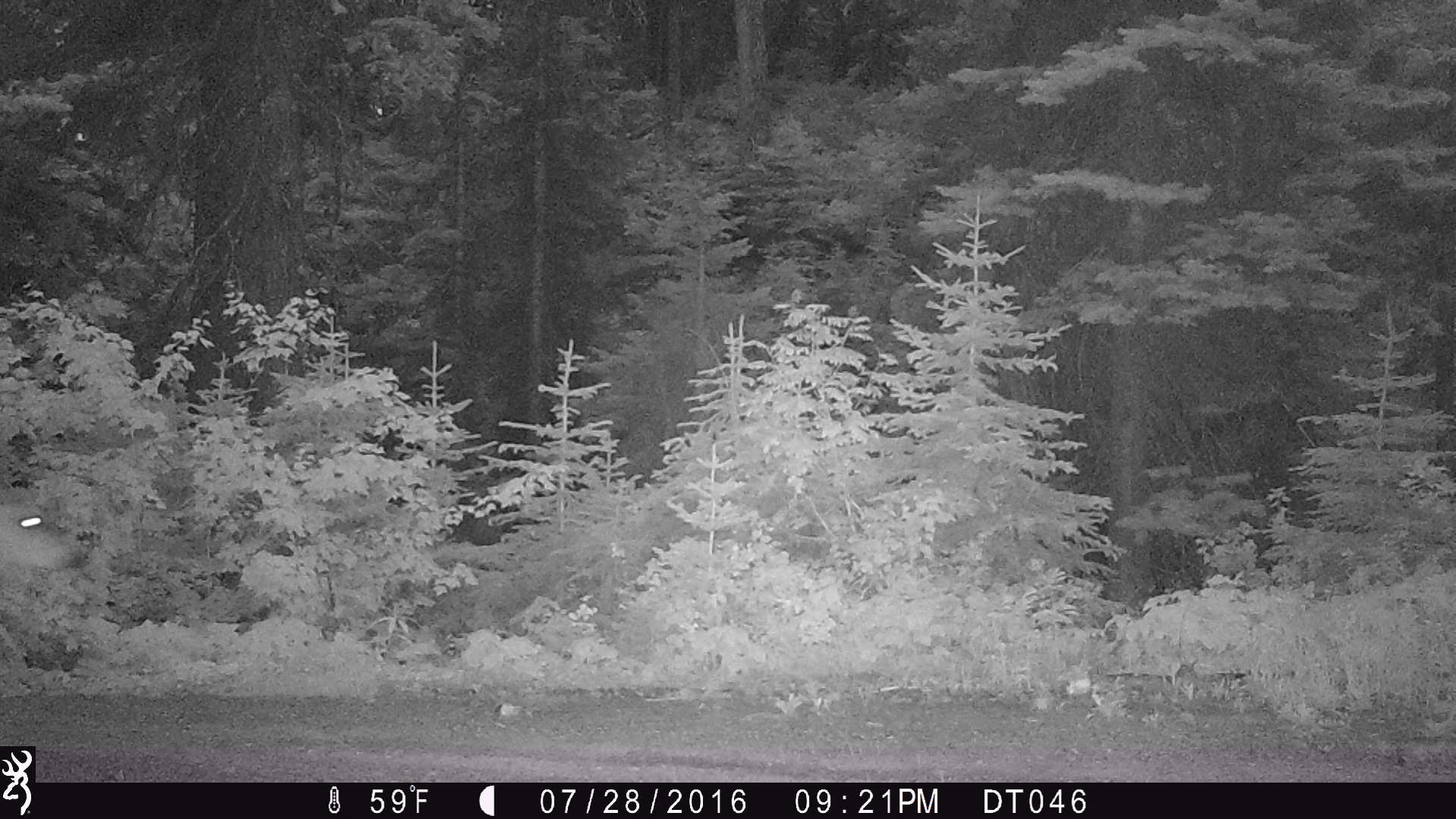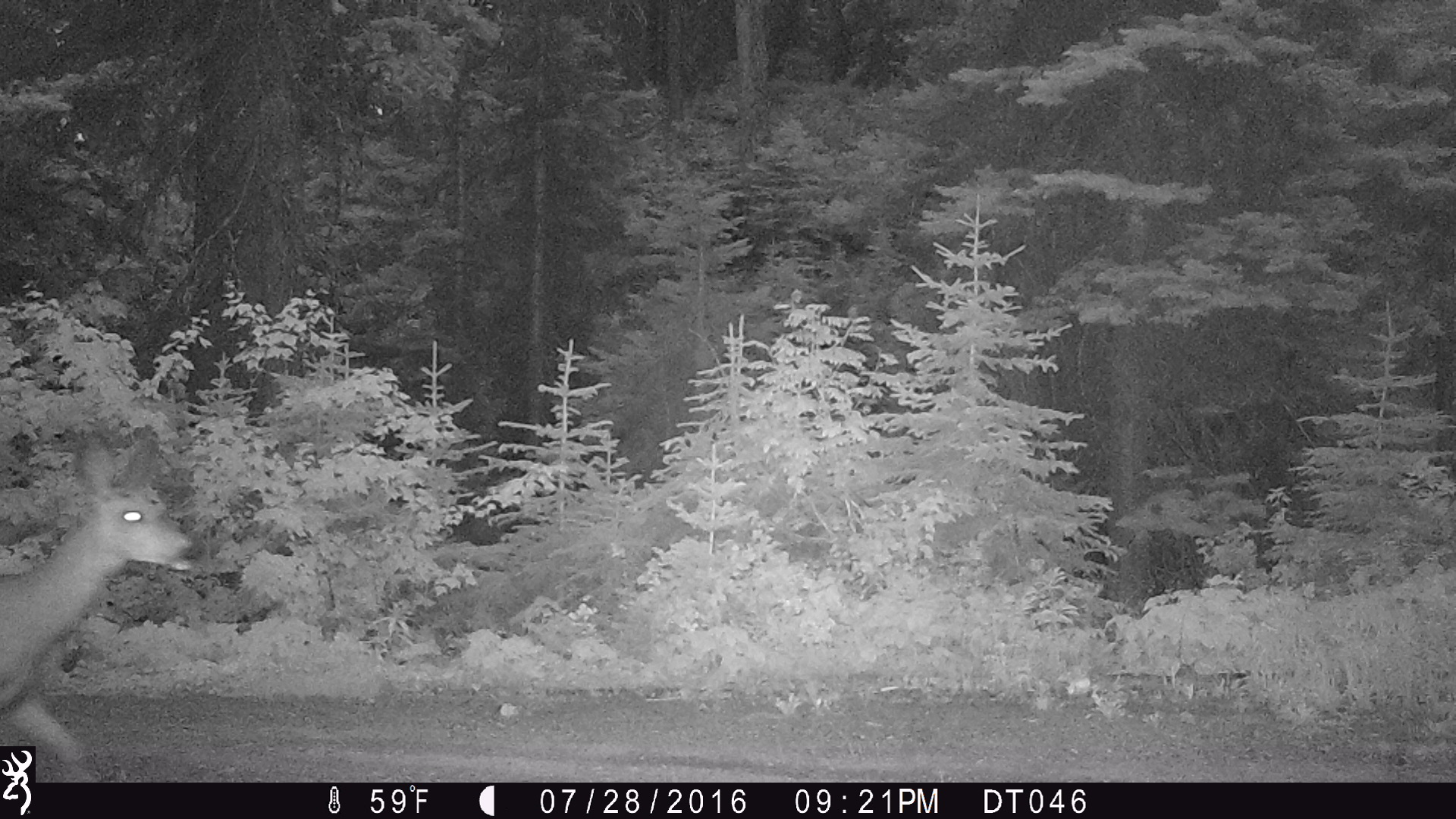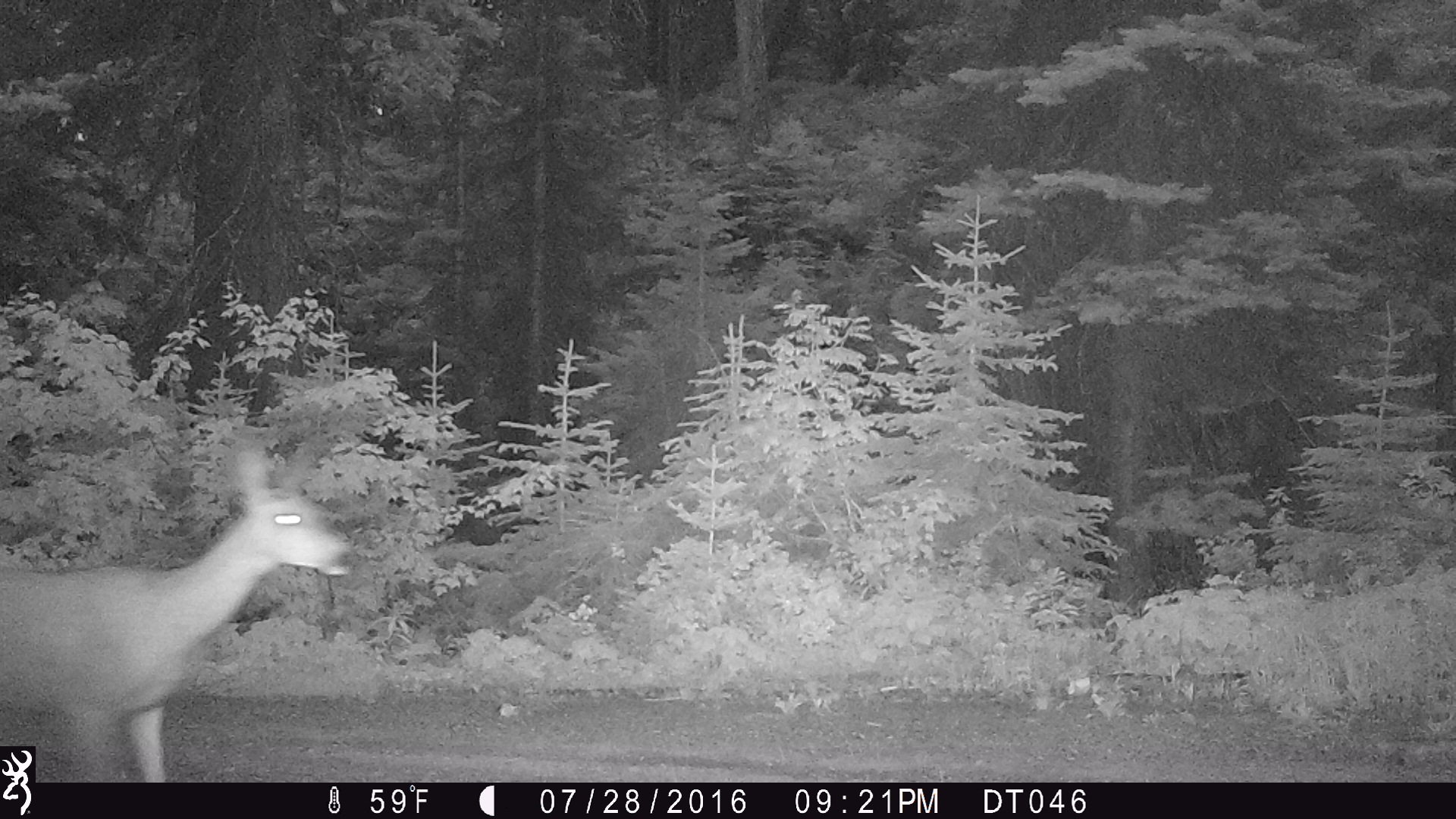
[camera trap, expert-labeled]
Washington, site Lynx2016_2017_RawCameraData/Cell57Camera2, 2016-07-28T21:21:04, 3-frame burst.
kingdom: Animalia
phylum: Chordata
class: Mammalia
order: Artiodactyla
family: Cervidae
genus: Odocoileus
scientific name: Odocoileus hemionus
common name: mule deer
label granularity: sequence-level